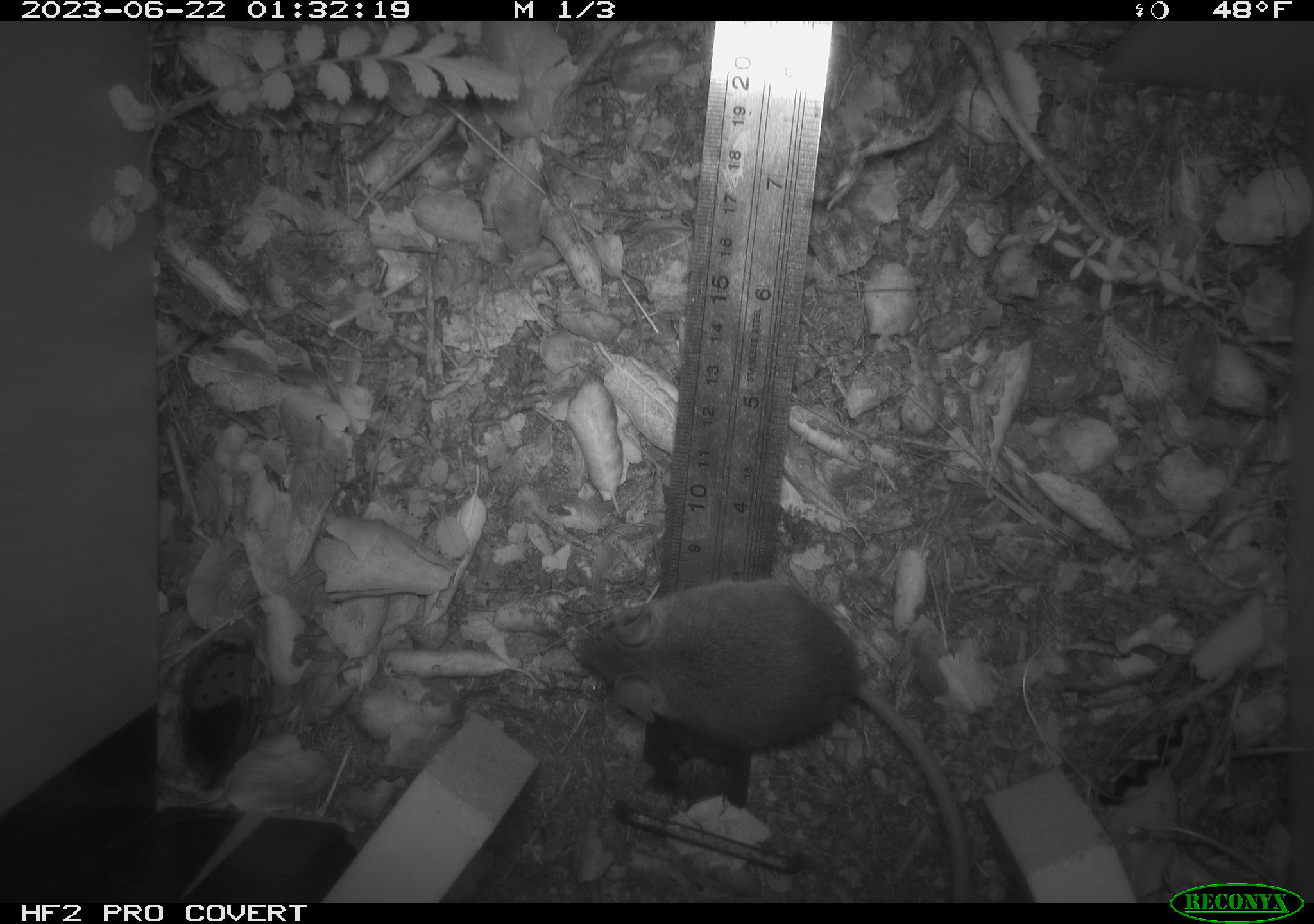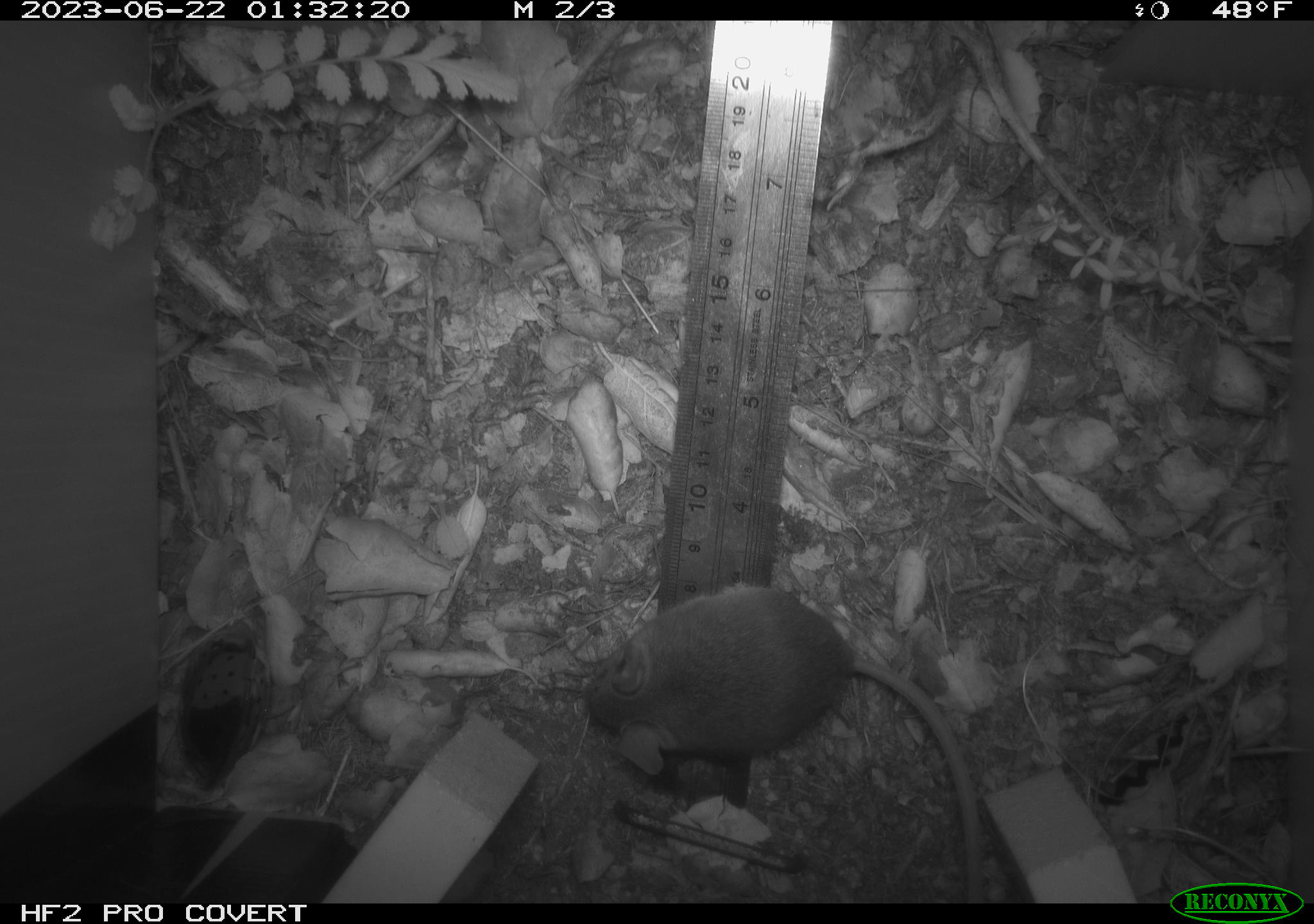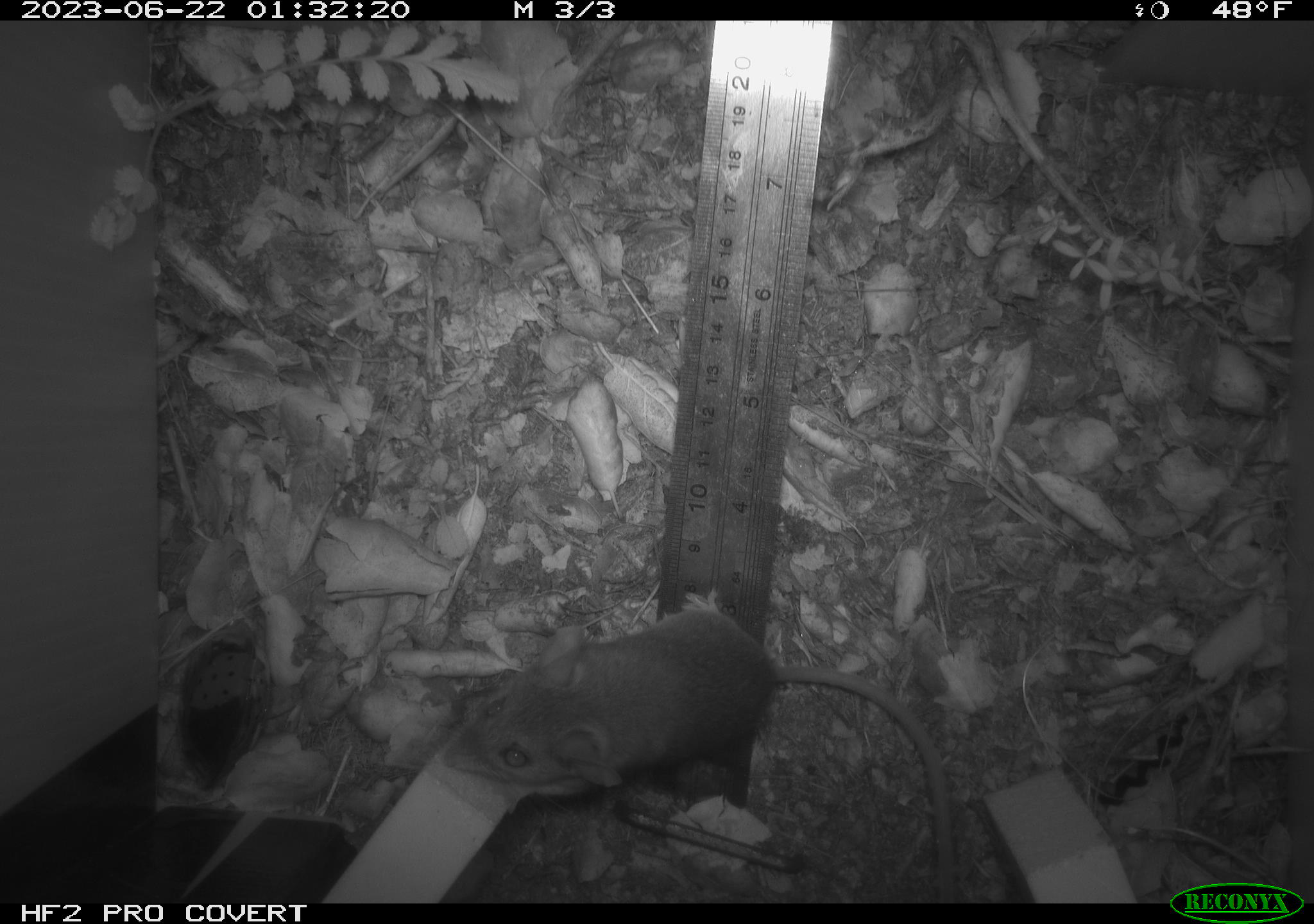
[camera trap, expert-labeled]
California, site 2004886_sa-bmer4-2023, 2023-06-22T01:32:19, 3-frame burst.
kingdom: Animalia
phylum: Chordata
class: Mammalia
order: Rodentia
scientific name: Rodentia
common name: mouse species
Mouse species (Rodentia).